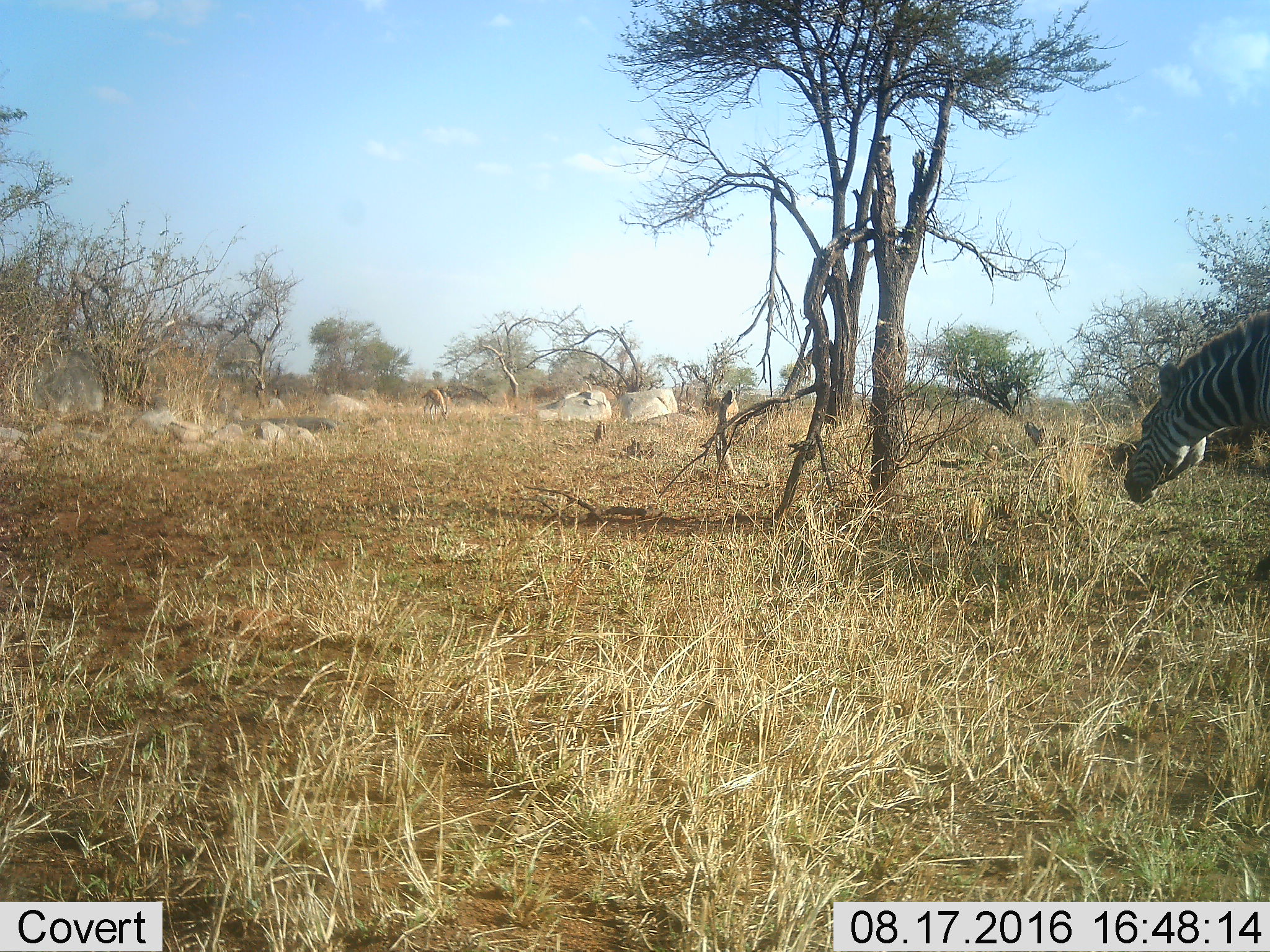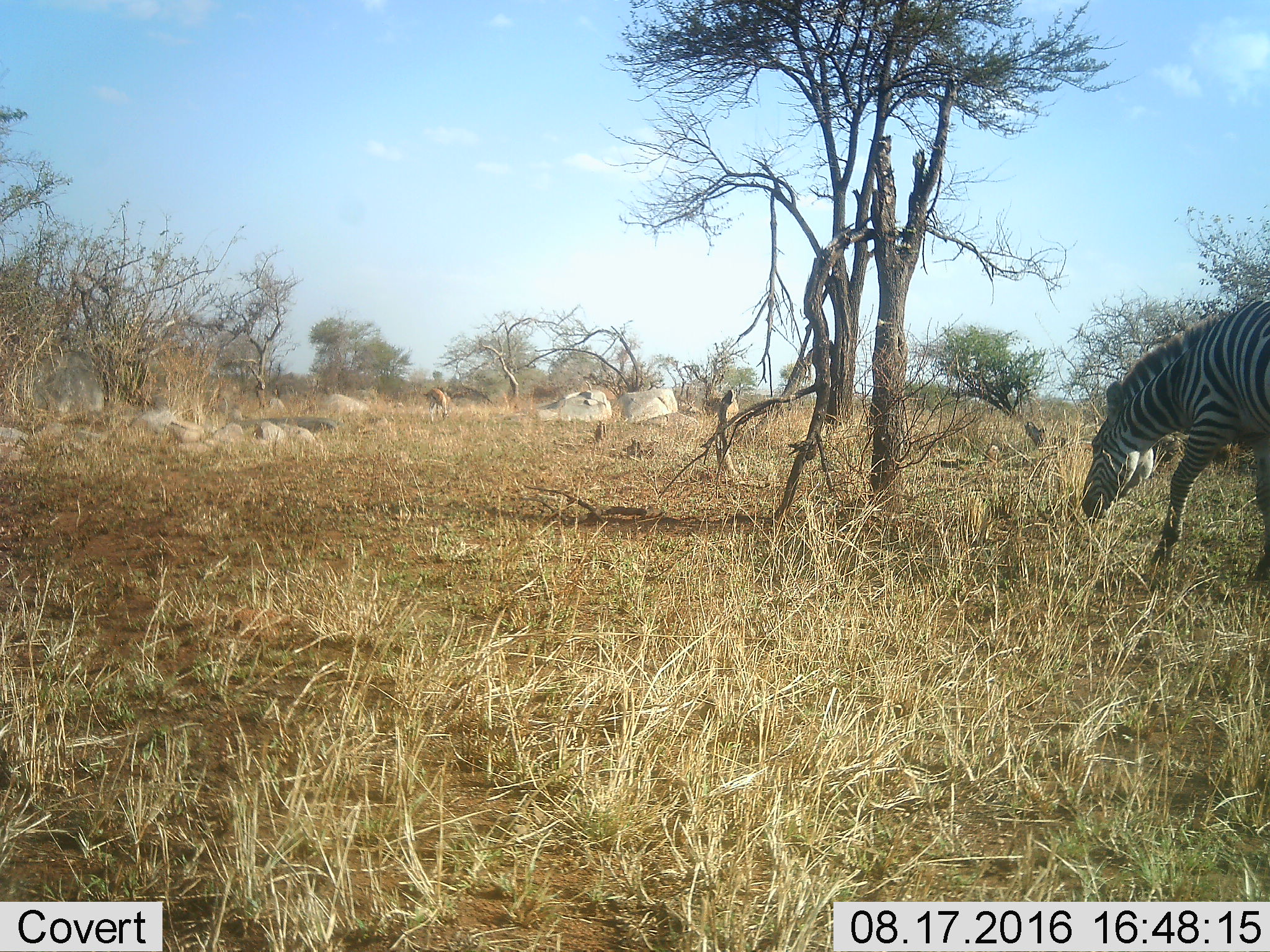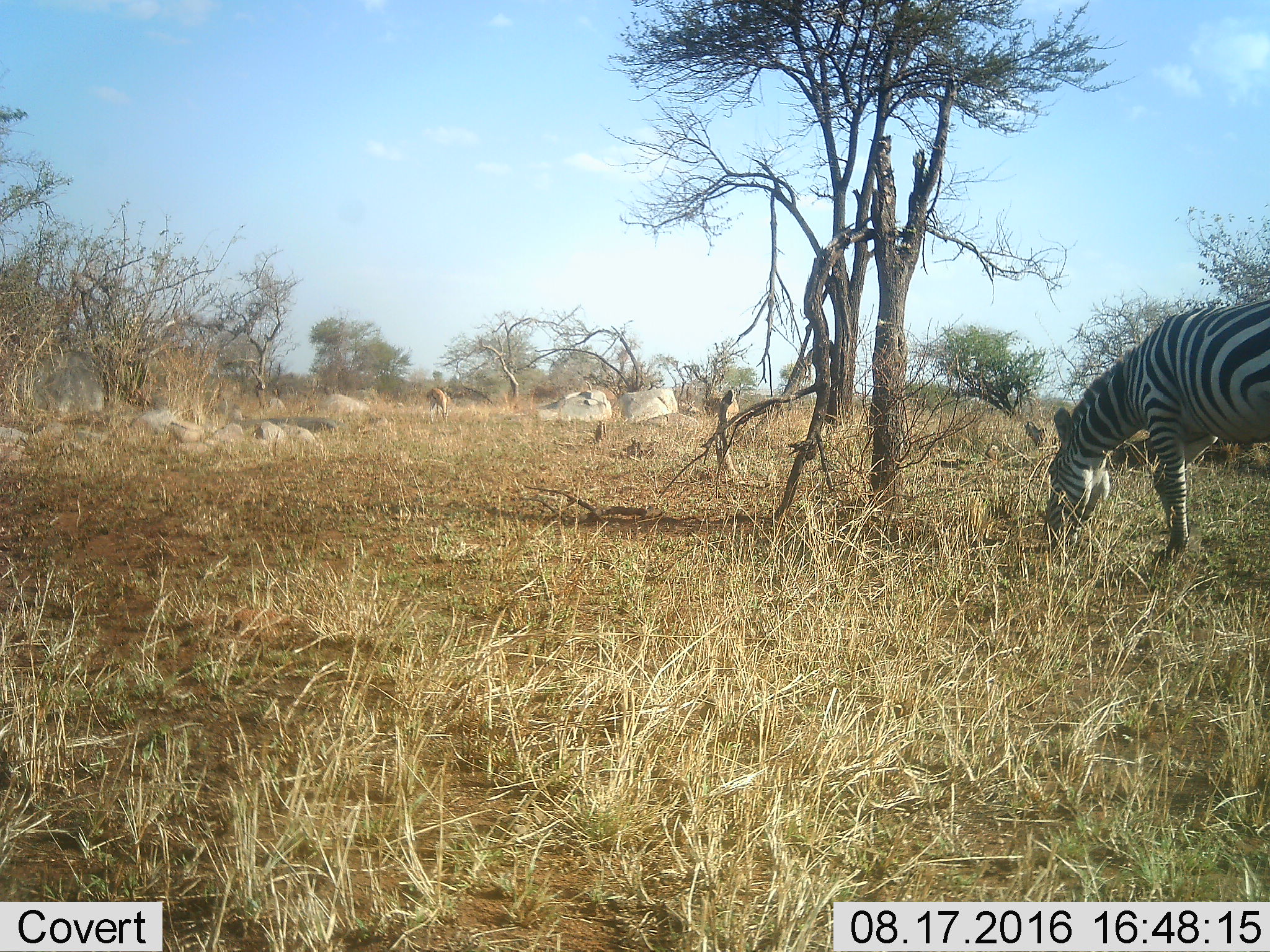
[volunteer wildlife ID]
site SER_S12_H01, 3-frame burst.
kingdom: Animalia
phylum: Chordata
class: Mammalia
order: Artiodactyla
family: Bovidae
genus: Eudorcas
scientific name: Eudorcas thomsonii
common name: thomson's gazelle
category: gazellethomsons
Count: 1.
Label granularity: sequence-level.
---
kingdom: Animalia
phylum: Chordata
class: Mammalia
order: Perissodactyla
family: Equidae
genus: Equus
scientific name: Equus quagga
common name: plains zebra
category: zebraplains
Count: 1.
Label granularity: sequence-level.